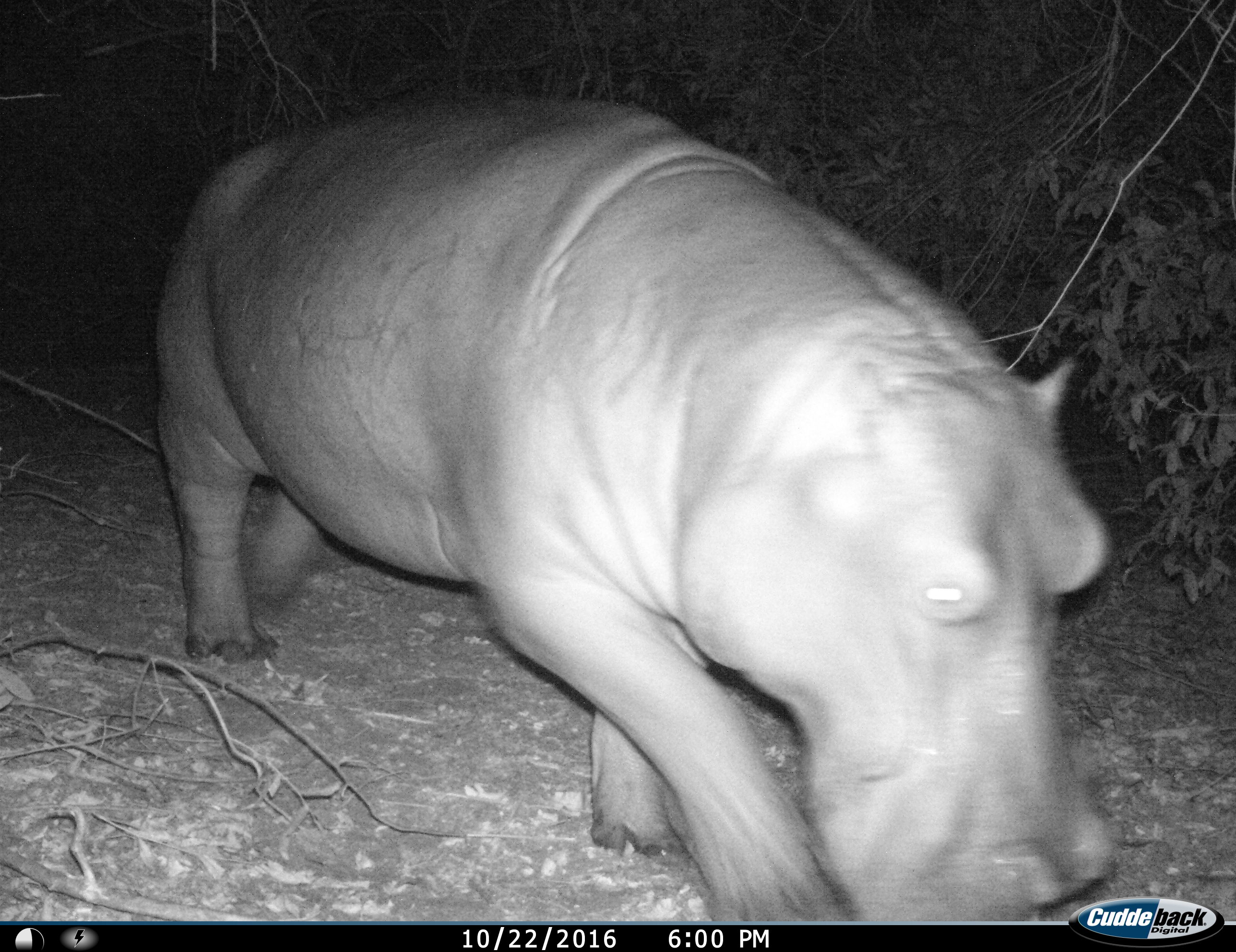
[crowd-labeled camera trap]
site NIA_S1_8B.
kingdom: Animalia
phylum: Chordata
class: Mammalia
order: Artiodactyla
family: Hippopotamidae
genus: Hippopotamus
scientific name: Hippopotamus amphibius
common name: hippopotamus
Hippopotamus (Hippopotamus amphibius), count 1. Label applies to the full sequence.